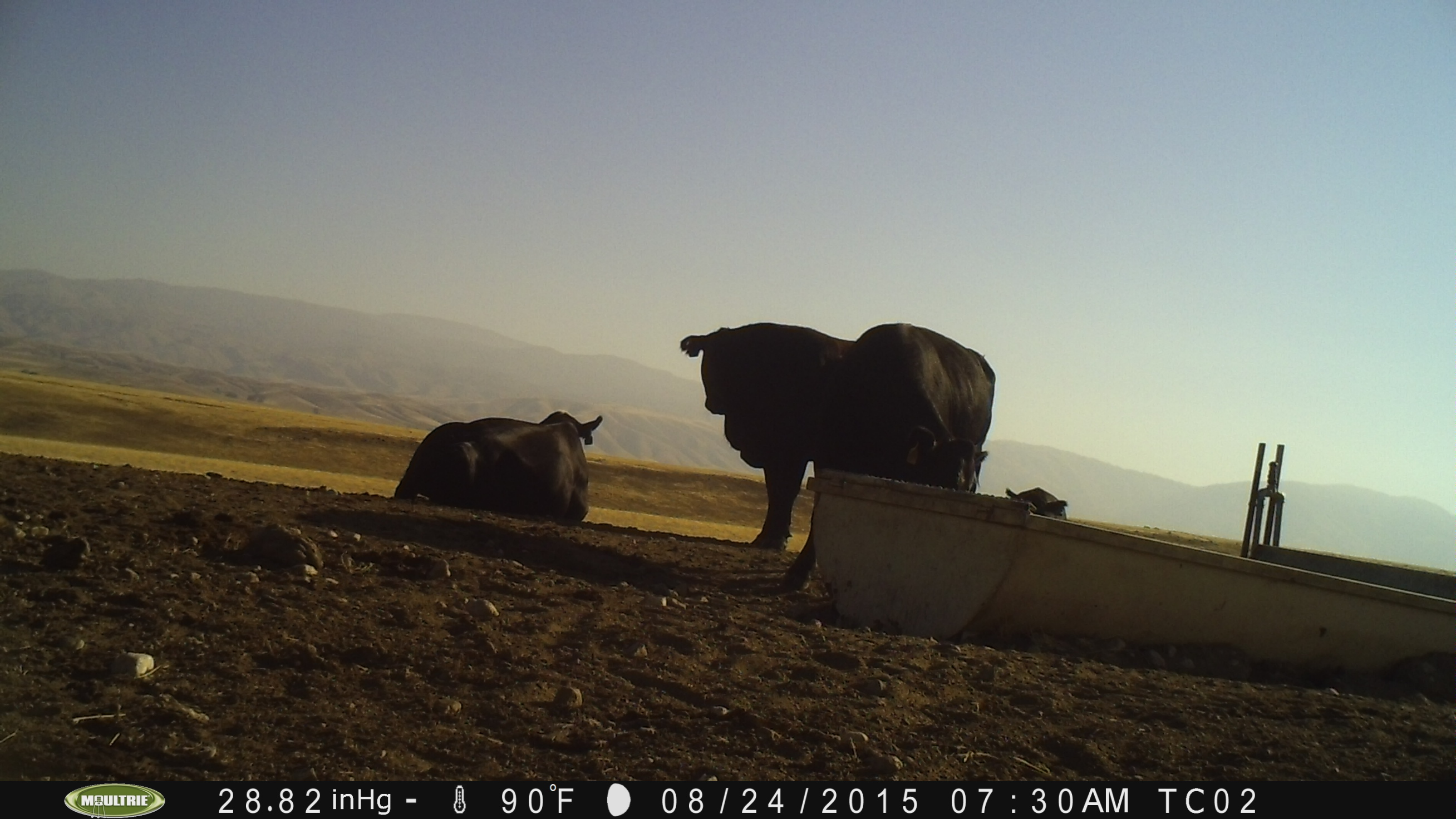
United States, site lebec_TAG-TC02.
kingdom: Animalia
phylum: Chordata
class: Mammalia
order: Artiodactyla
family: Bovidae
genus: Bos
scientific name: Bos taurus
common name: domestic cow